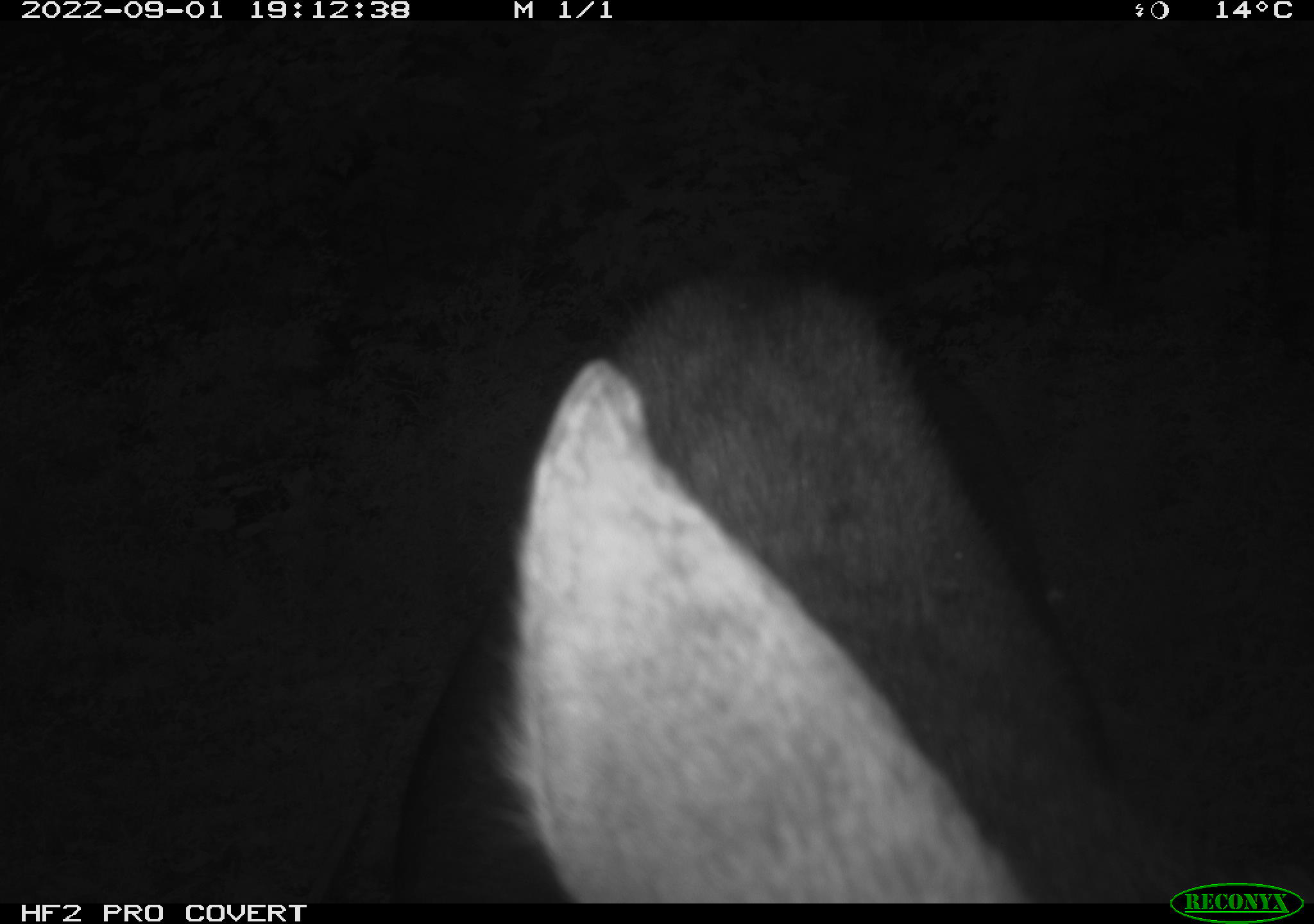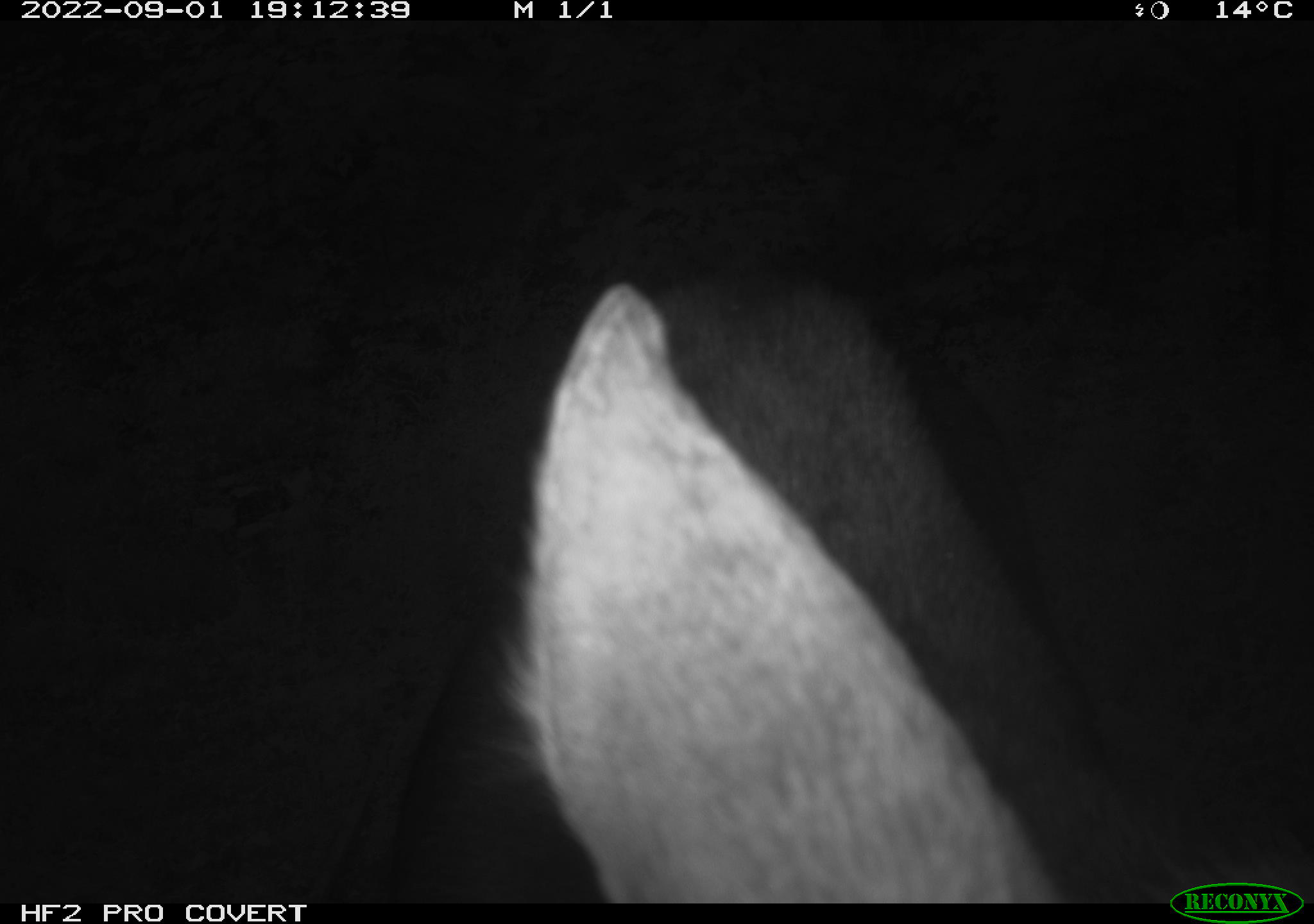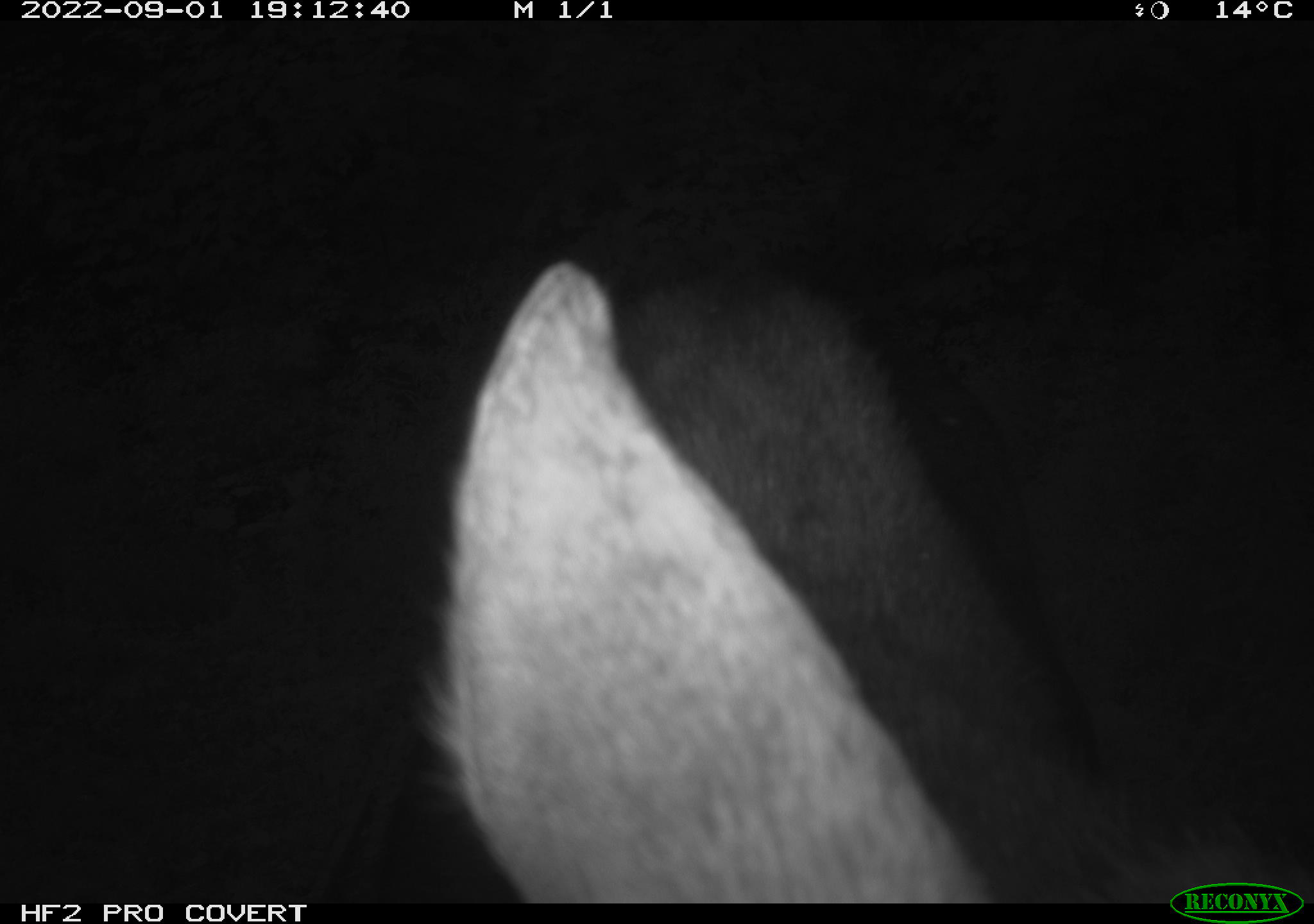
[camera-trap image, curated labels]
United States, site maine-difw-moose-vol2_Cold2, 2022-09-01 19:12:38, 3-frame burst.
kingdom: Animalia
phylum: Chordata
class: Mammalia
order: Artiodactyla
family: Cervidae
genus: Alces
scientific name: Alces alces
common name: moose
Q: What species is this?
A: Moose (Alces alces).